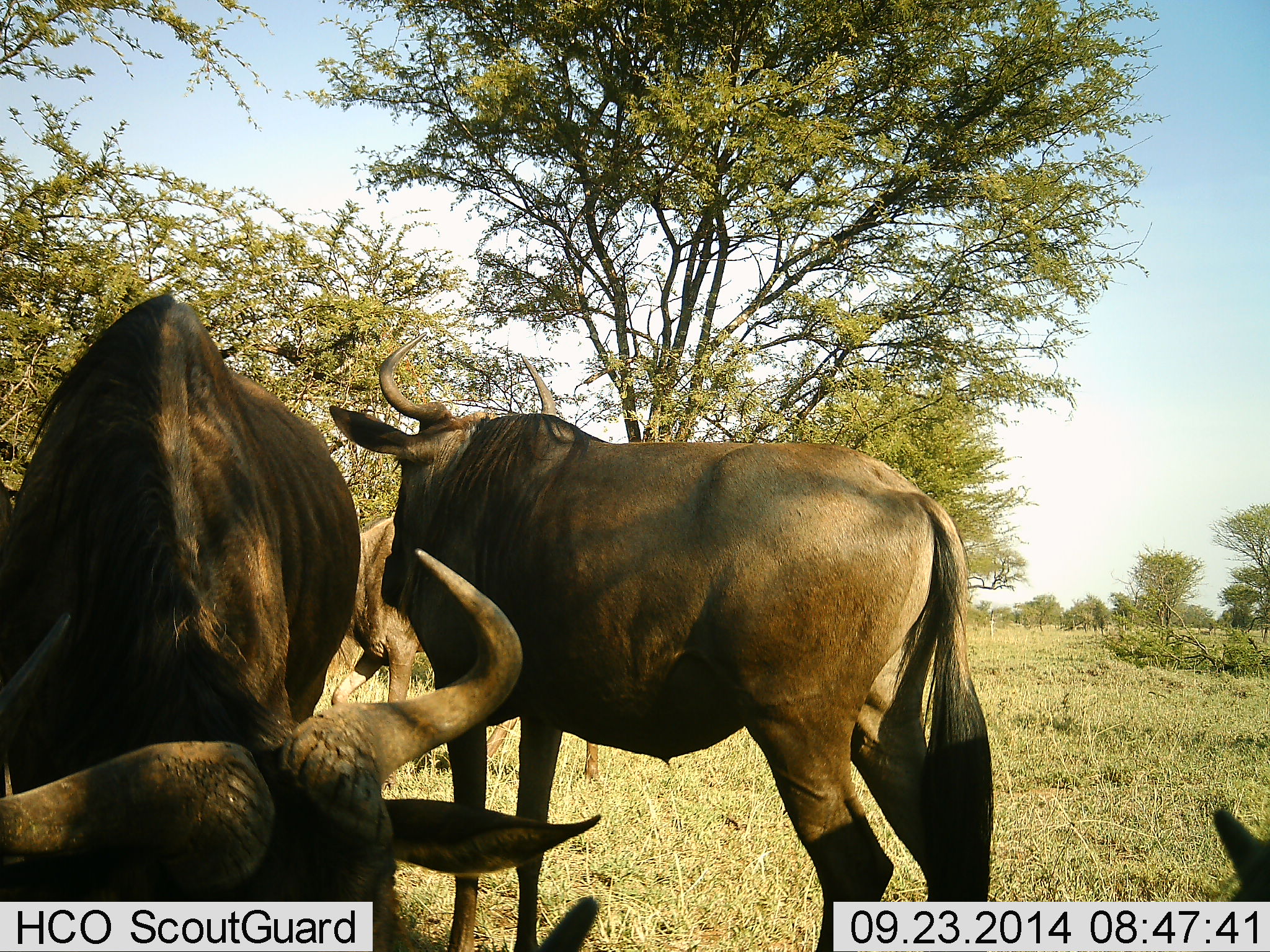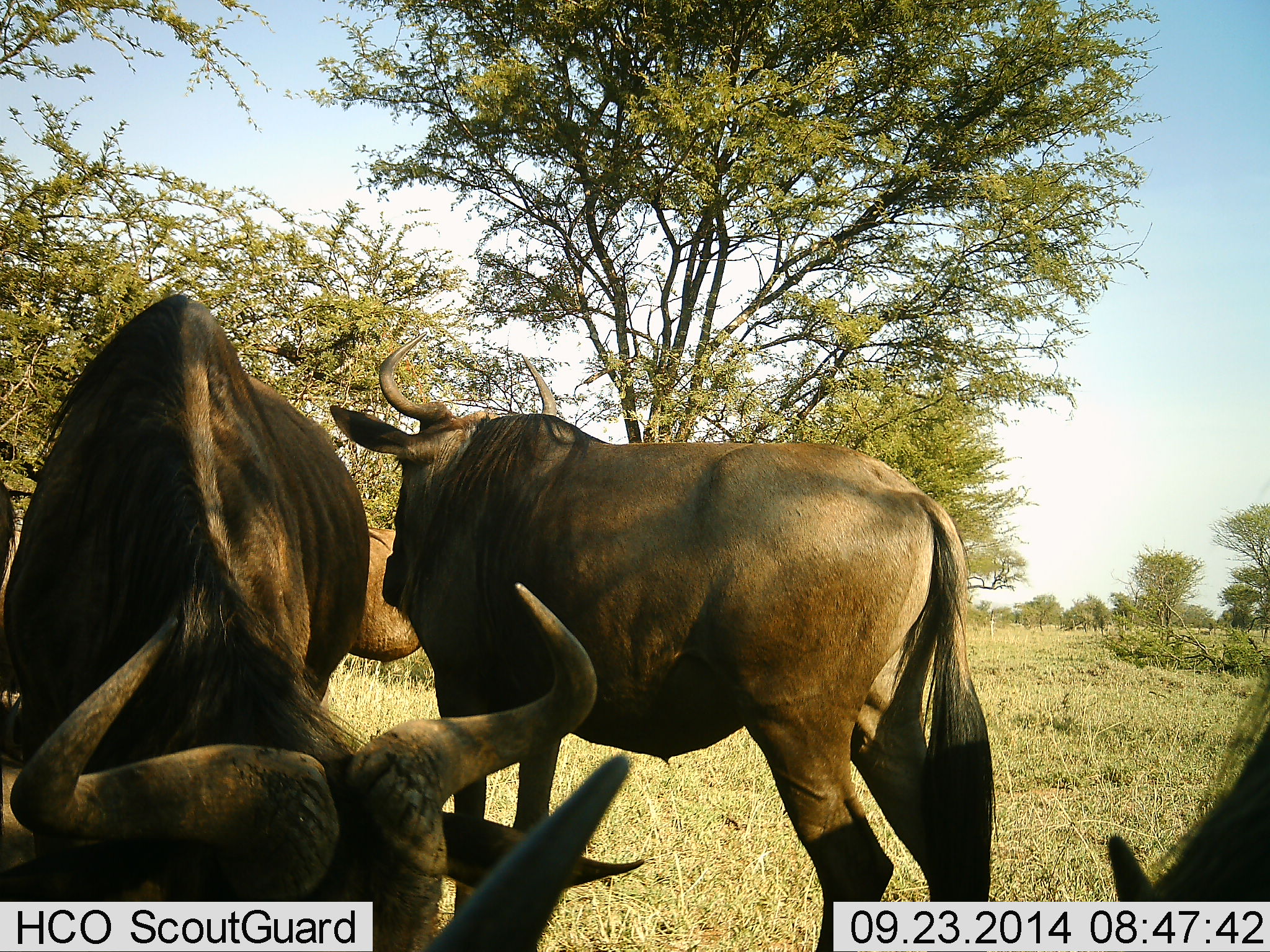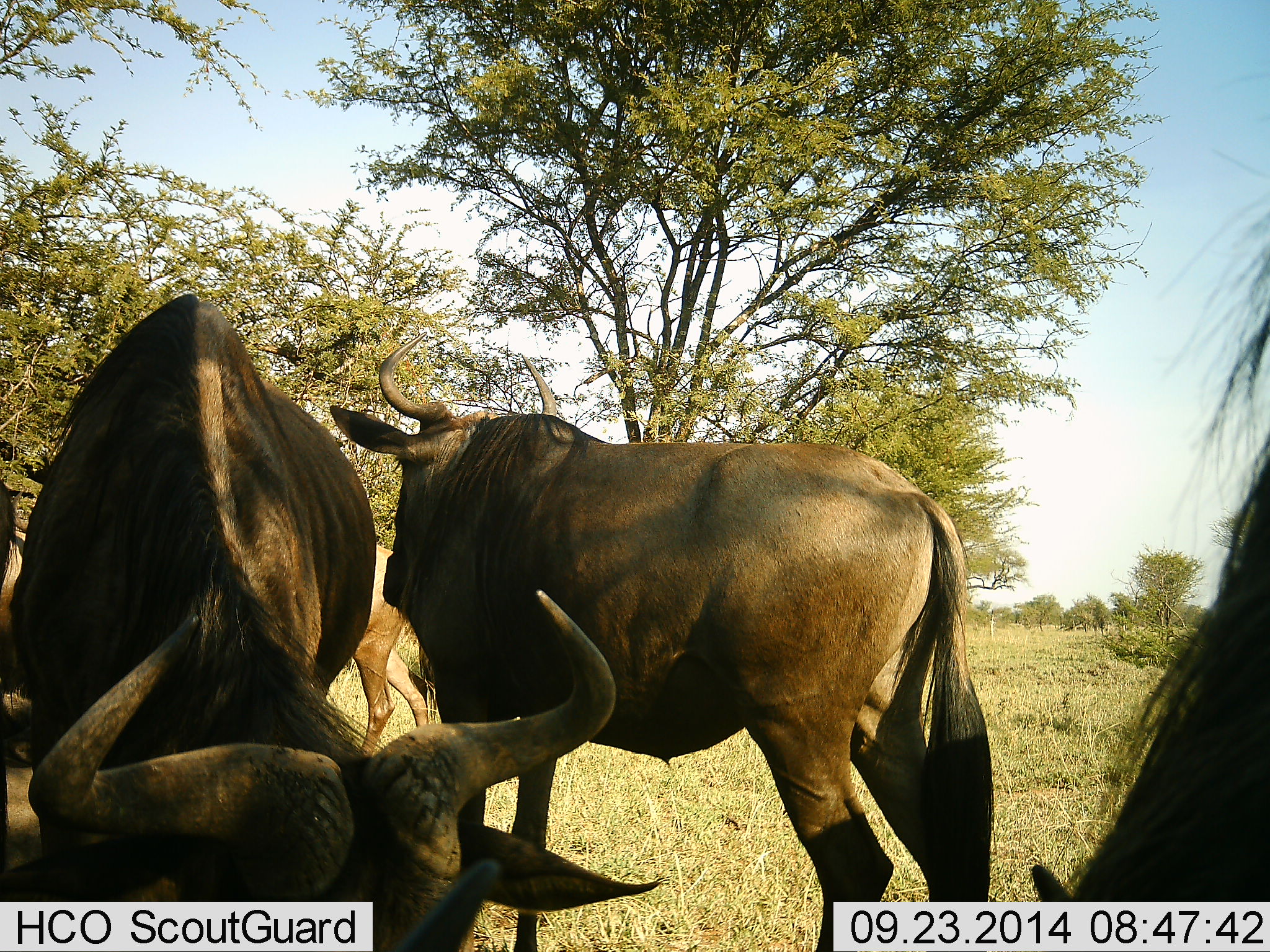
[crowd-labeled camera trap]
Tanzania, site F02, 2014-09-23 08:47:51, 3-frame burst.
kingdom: Animalia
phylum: Chordata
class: Mammalia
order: Artiodactyla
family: Bovidae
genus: Connochaetes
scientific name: Connochaetes taurinus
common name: blue wildebeest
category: wildebeest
Wildebeest (blue wildebeest) (Connochaetes taurinus), count 4. Behavior (volunteer vote fractions): standing 60%, resting 40%, moving 20%, interacting 20%. Young present (vote fraction): 0%. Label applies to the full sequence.